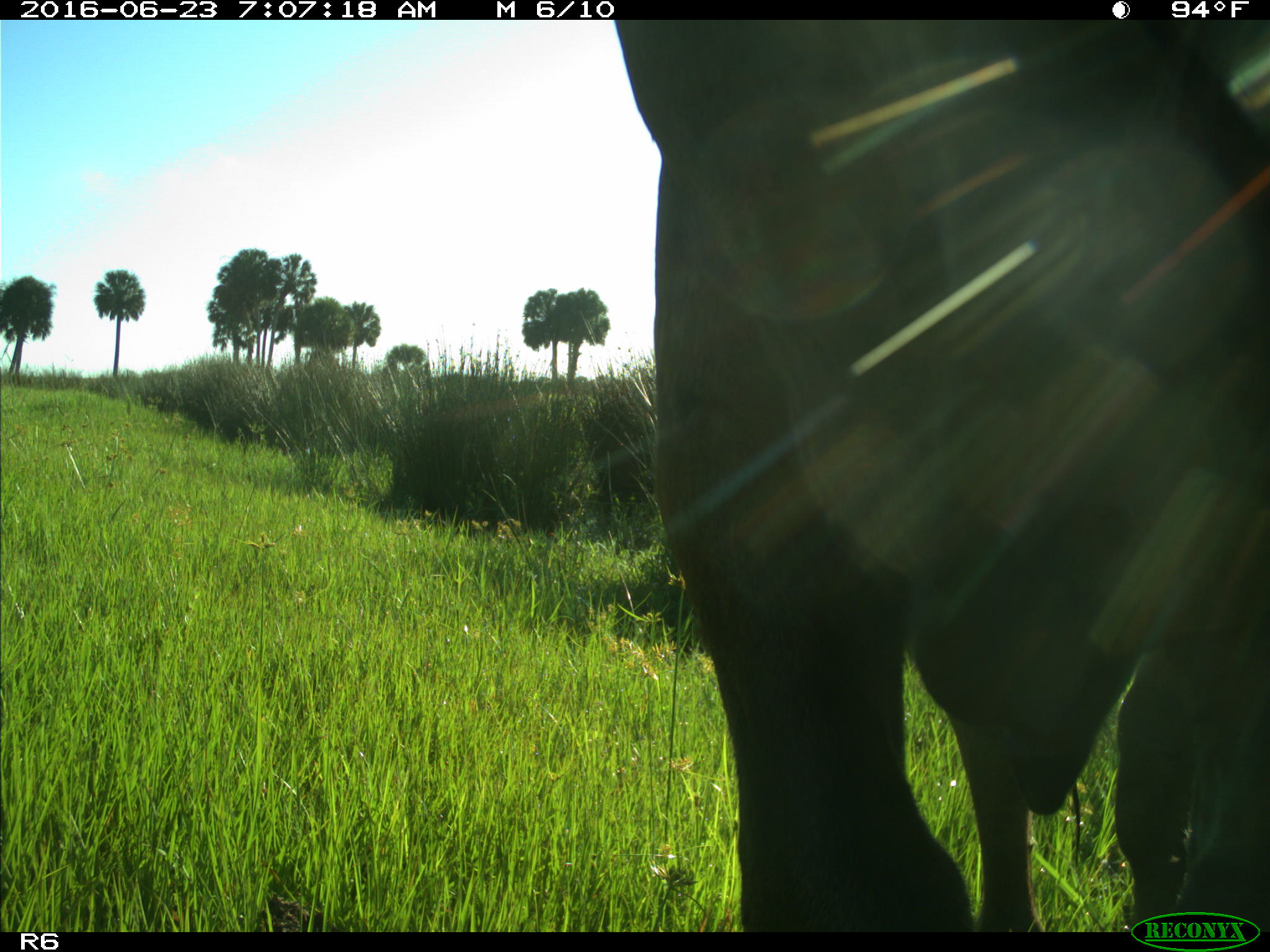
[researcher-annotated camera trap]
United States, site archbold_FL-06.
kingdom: Animalia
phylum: Chordata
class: Mammalia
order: Artiodactyla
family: Bovidae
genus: Bos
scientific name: Bos taurus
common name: domestic cow